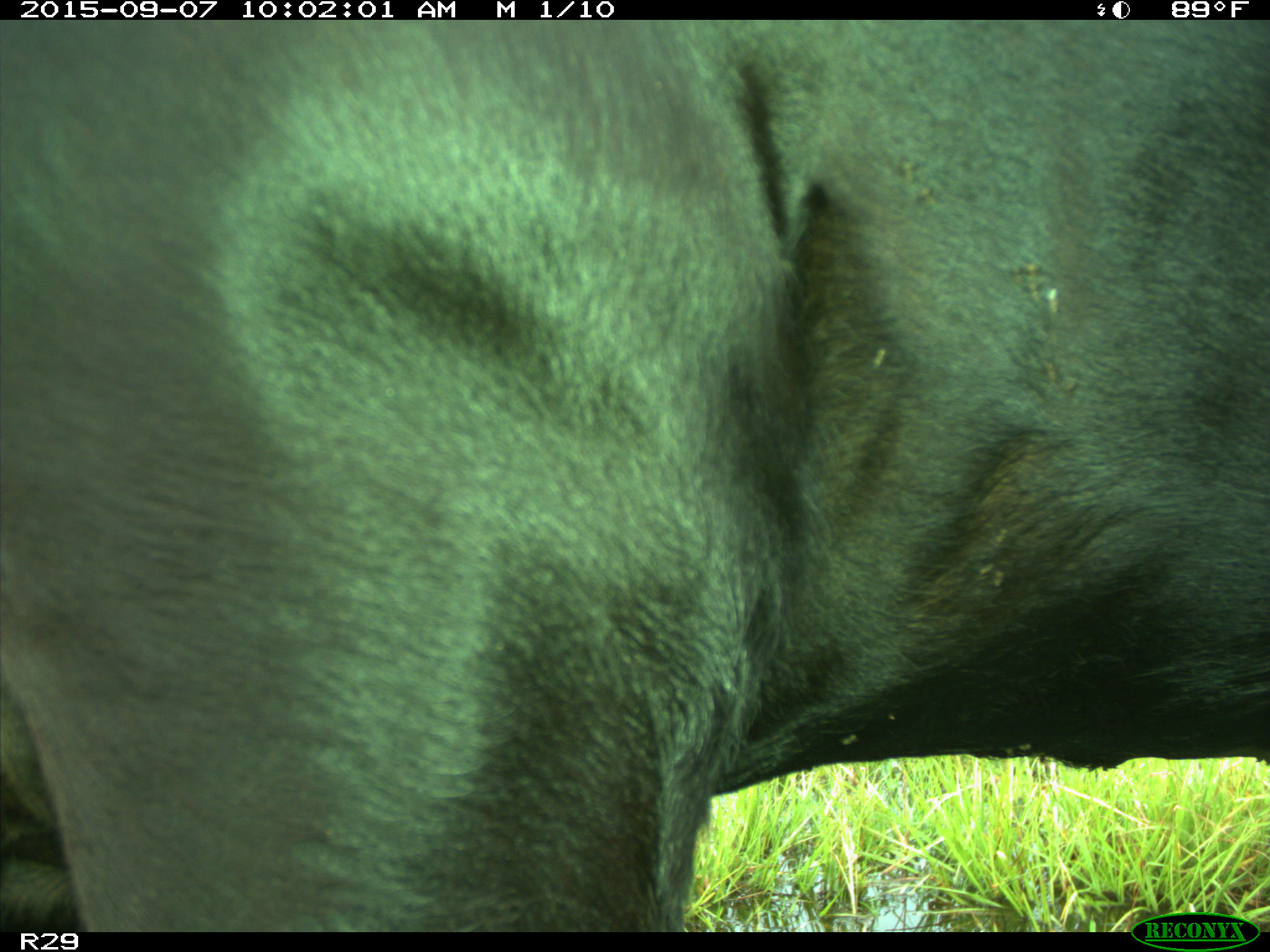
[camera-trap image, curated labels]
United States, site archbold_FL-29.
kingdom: Animalia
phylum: Chordata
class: Mammalia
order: Artiodactyla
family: Bovidae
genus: Bos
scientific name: Bos taurus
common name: domestic cow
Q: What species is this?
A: Bos taurus (domestic cow).